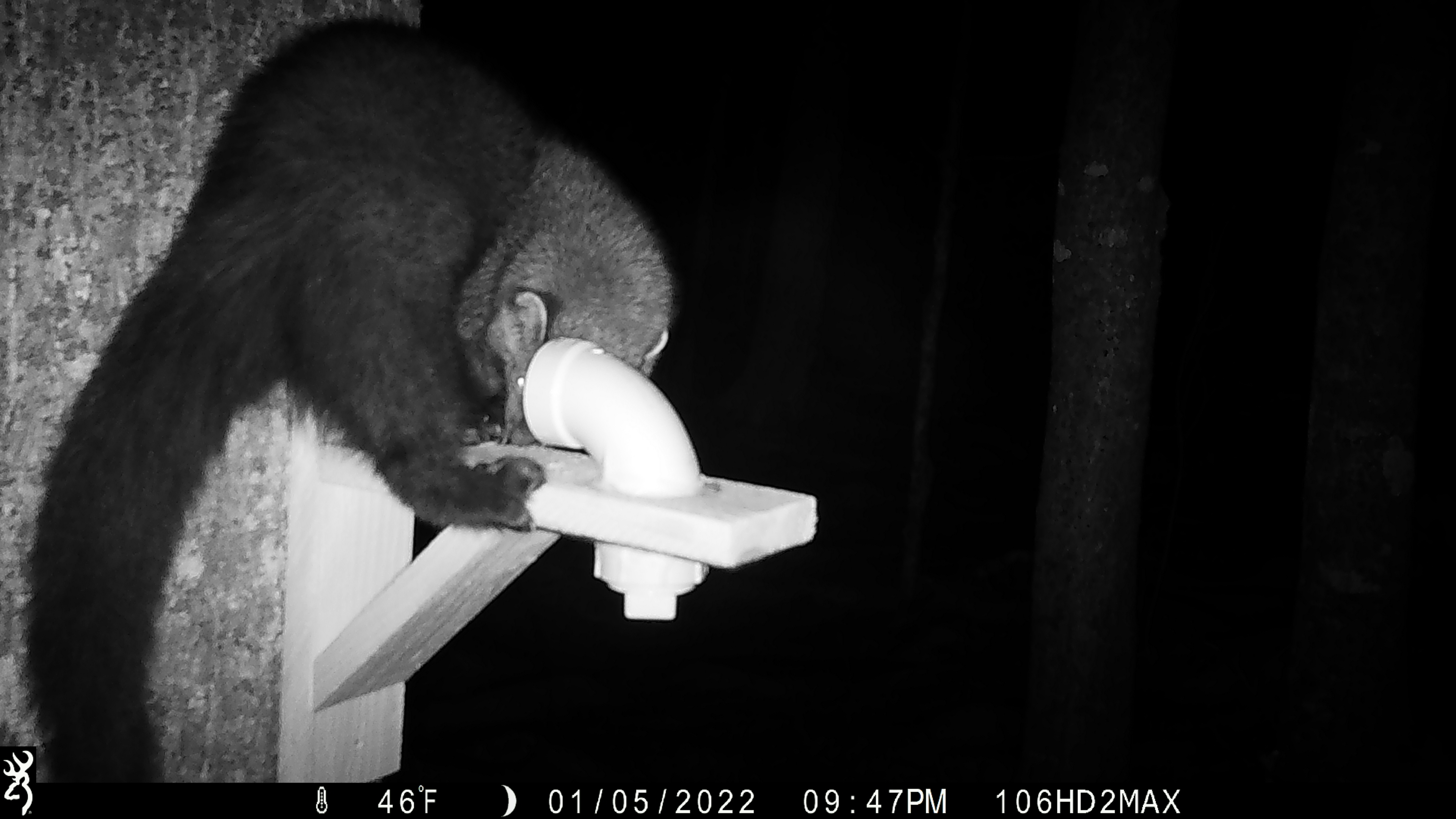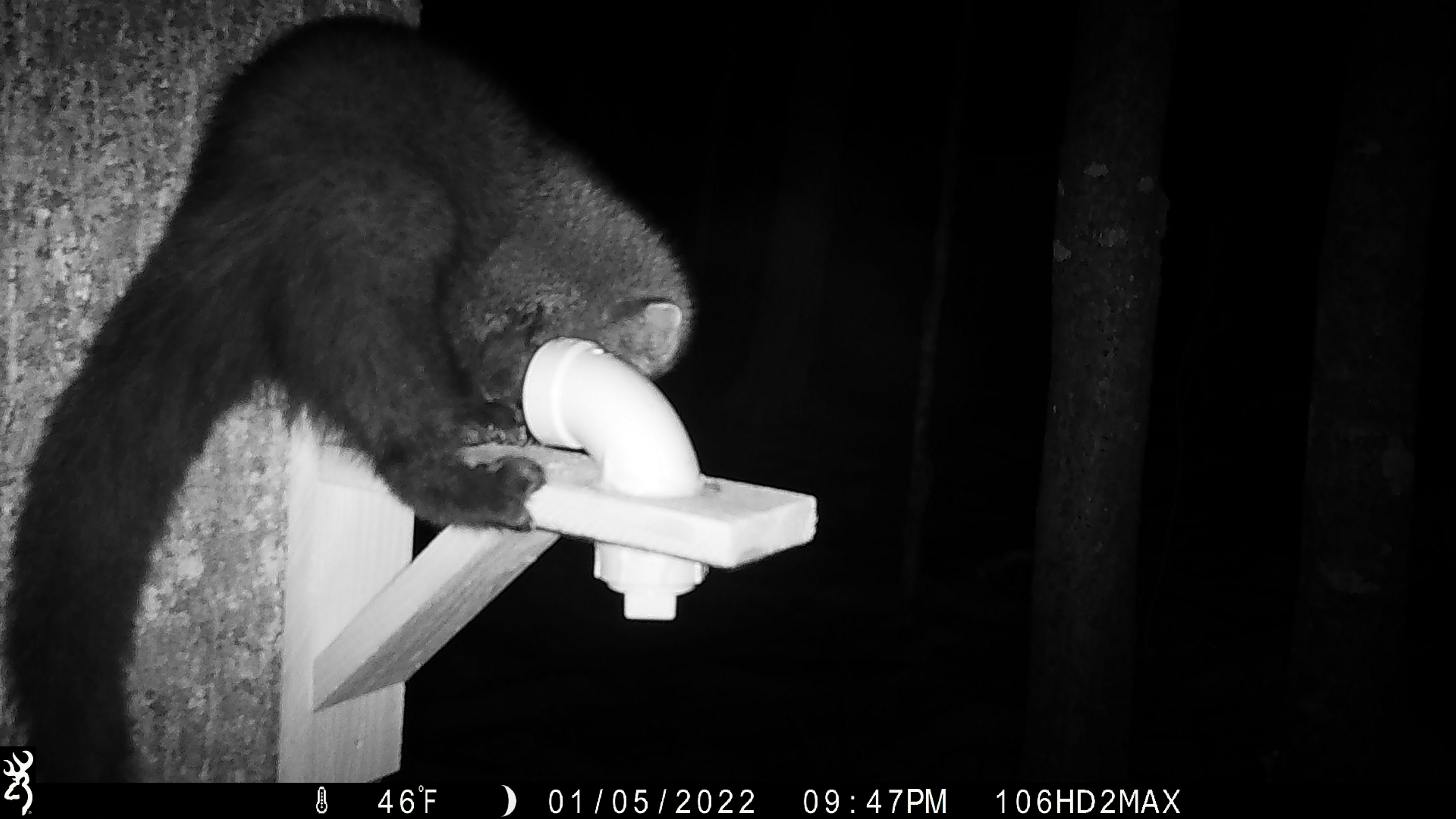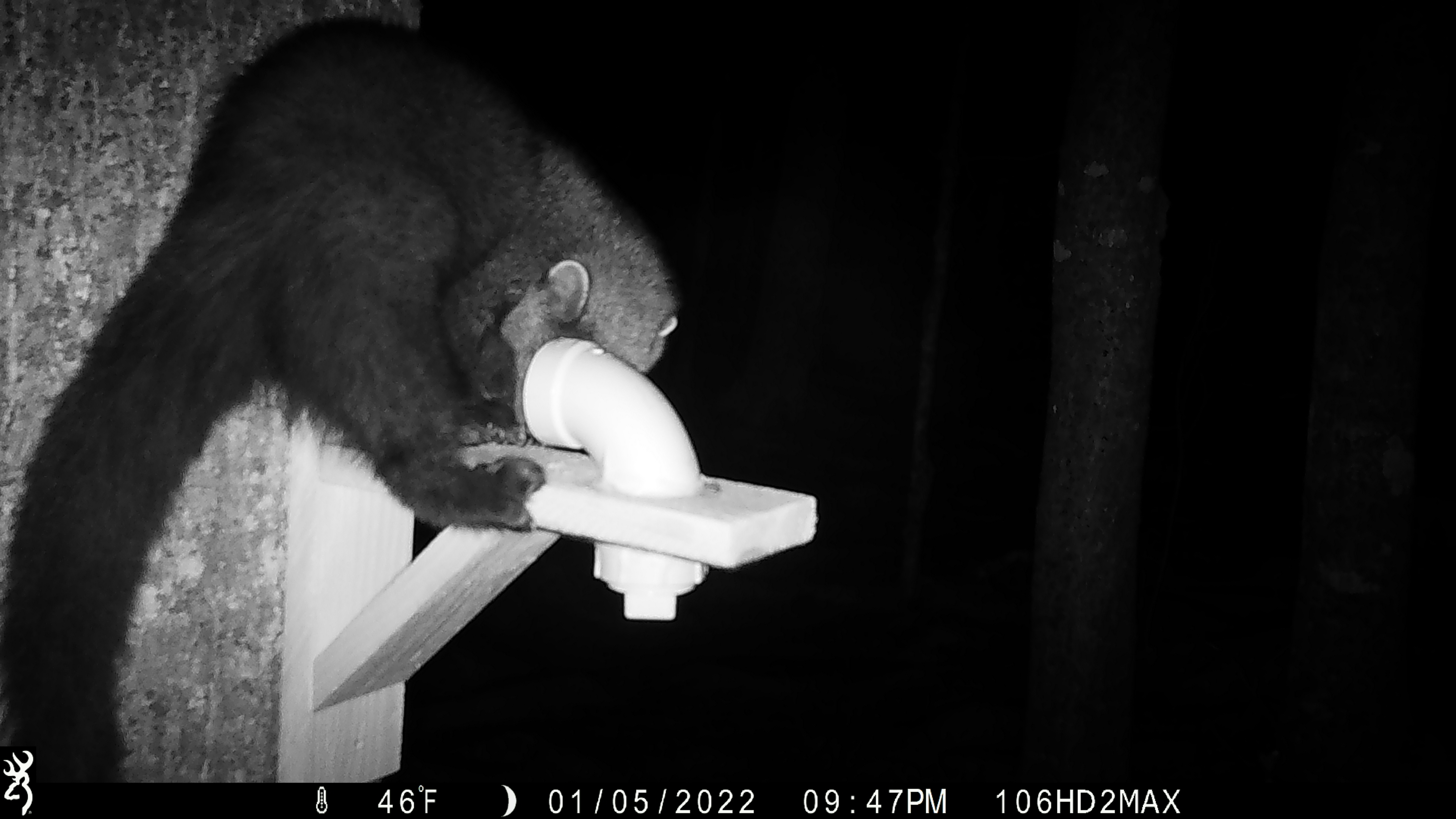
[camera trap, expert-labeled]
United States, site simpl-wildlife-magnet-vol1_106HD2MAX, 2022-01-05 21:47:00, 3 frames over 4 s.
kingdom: Animalia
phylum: Chordata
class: Mammalia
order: Carnivora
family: Mustelidae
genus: Pekania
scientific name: Pekania pennanti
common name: fisher